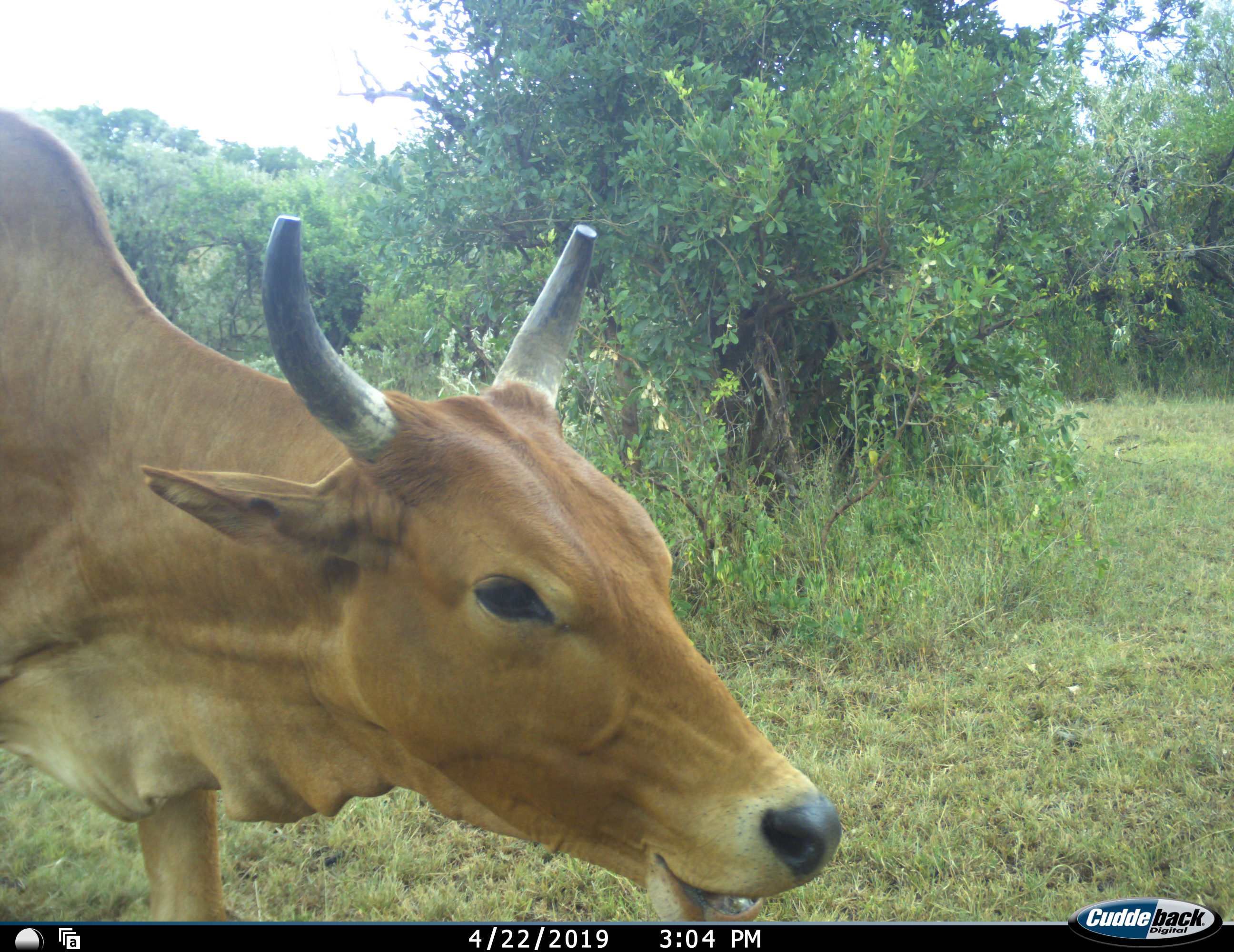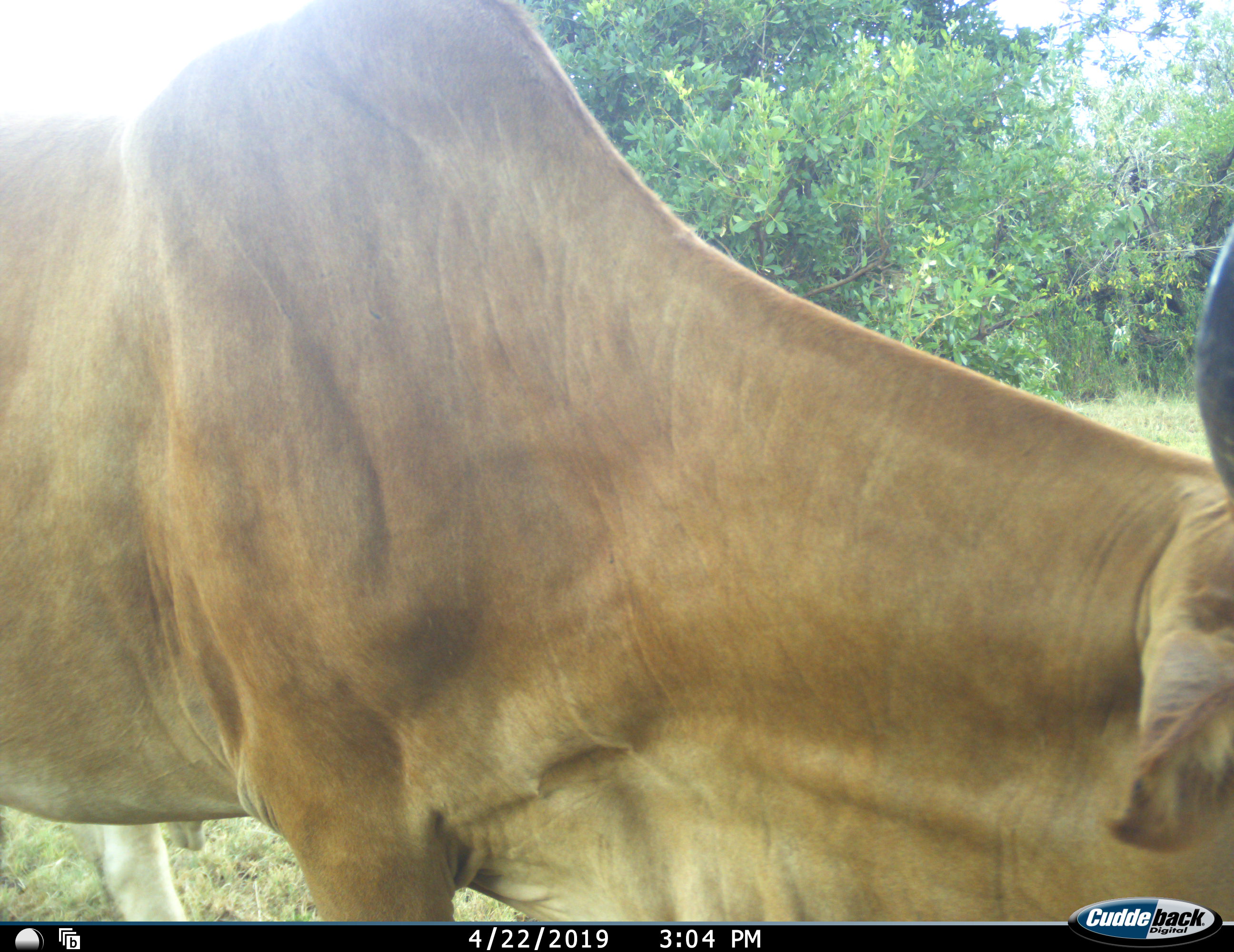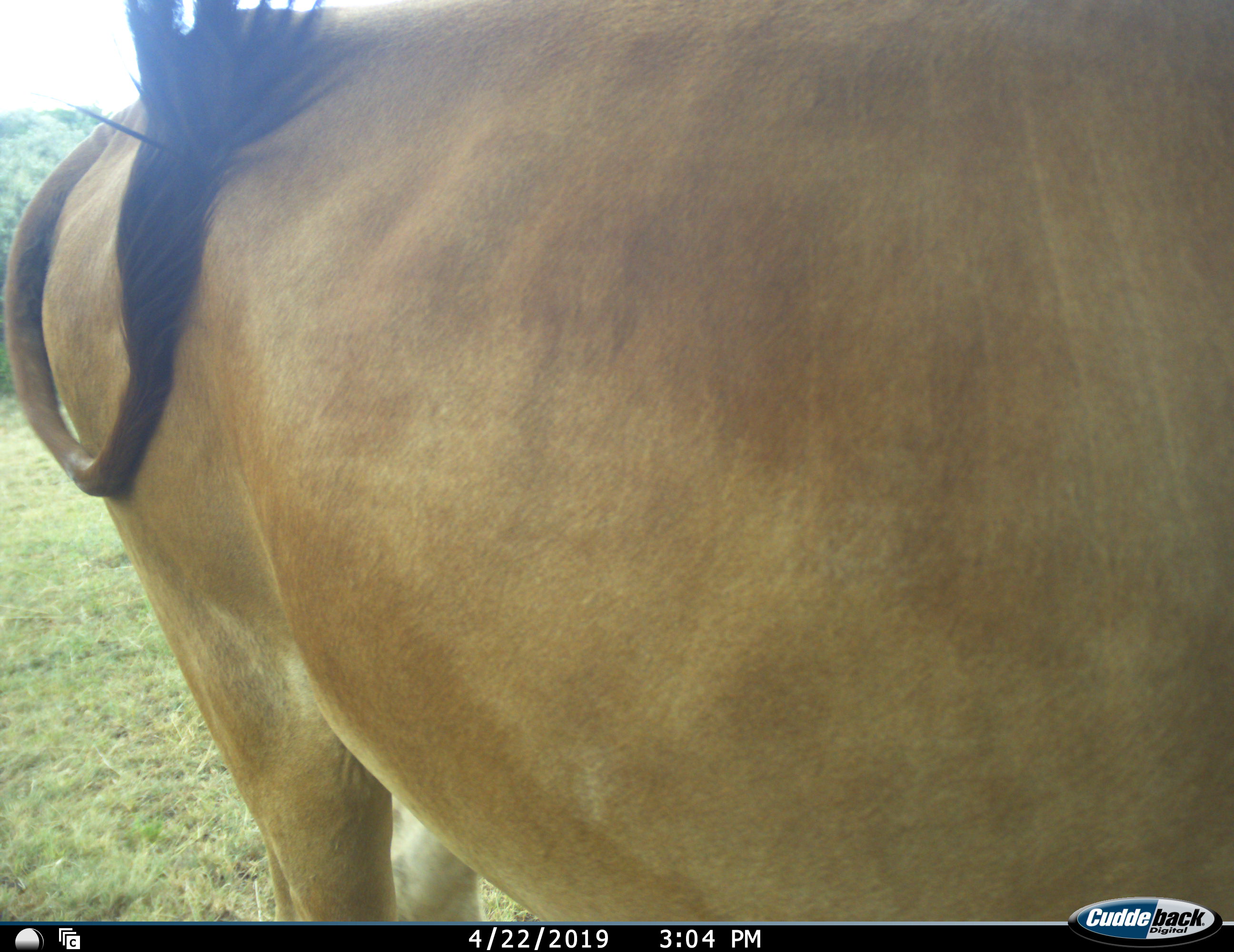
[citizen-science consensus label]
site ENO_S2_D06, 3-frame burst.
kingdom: Animalia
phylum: Chordata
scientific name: Vertebrata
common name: domestic animal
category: domesticanimal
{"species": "domesticanimal (domestic animal) (Vertebrata)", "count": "1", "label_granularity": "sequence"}